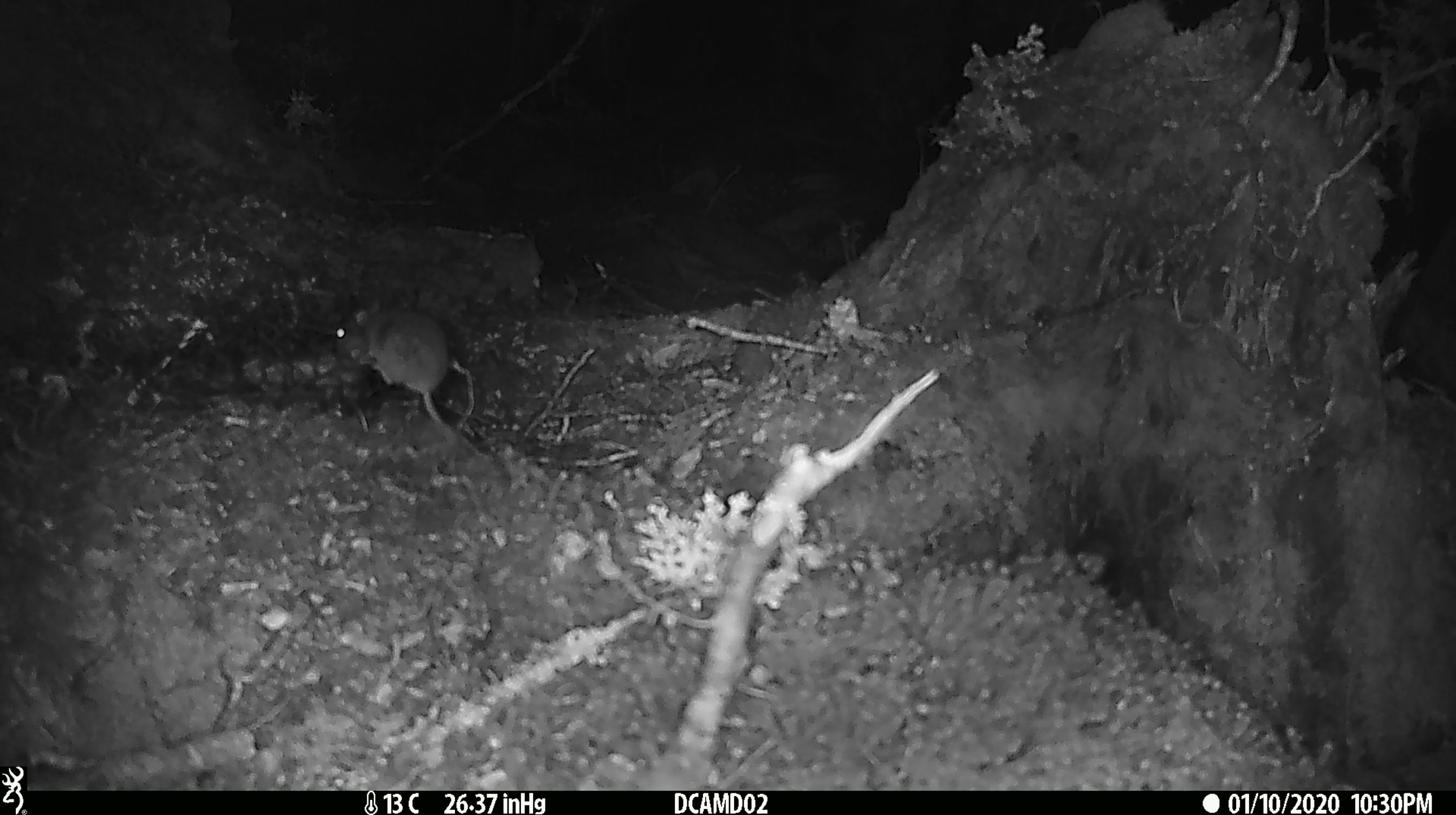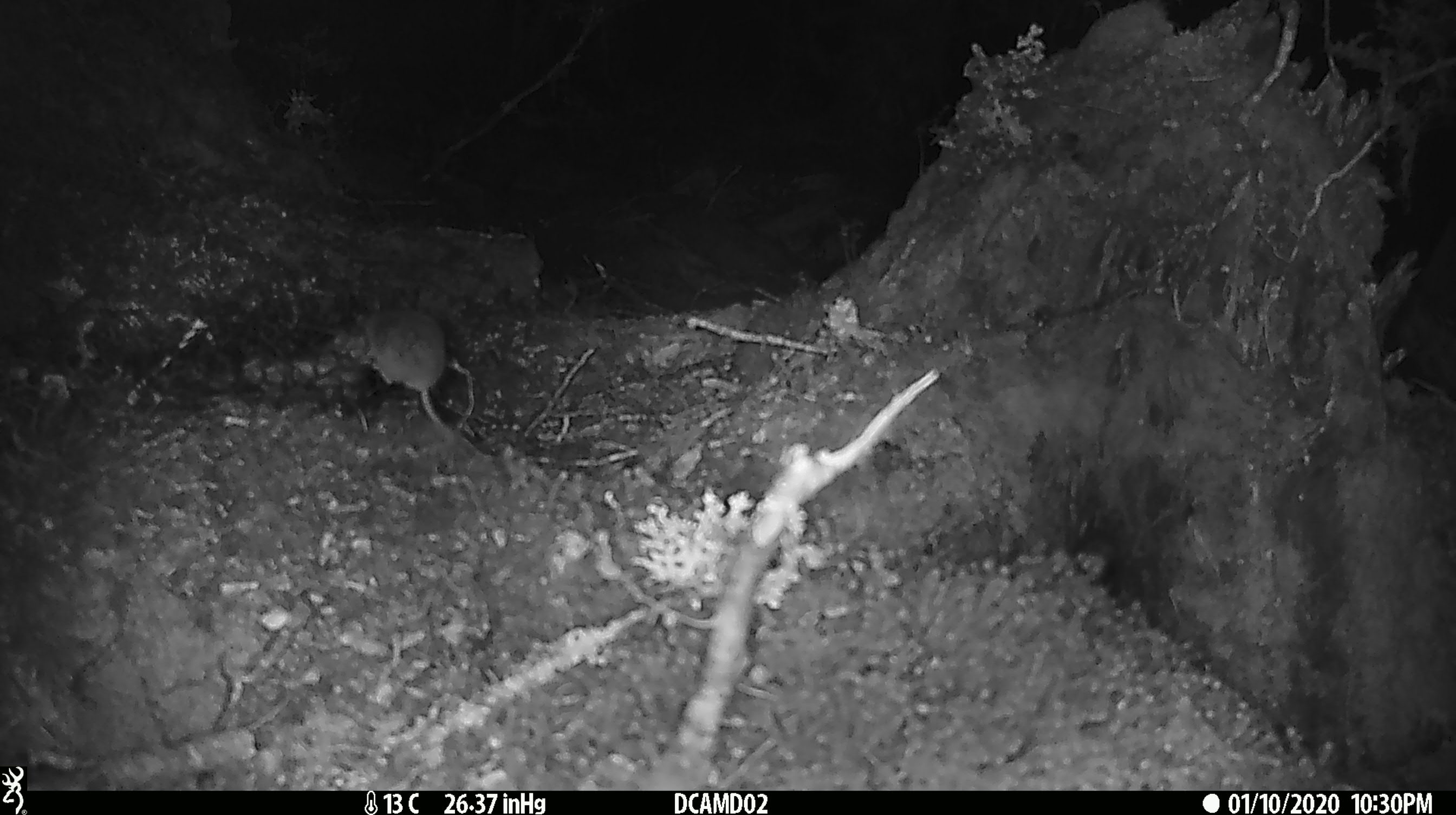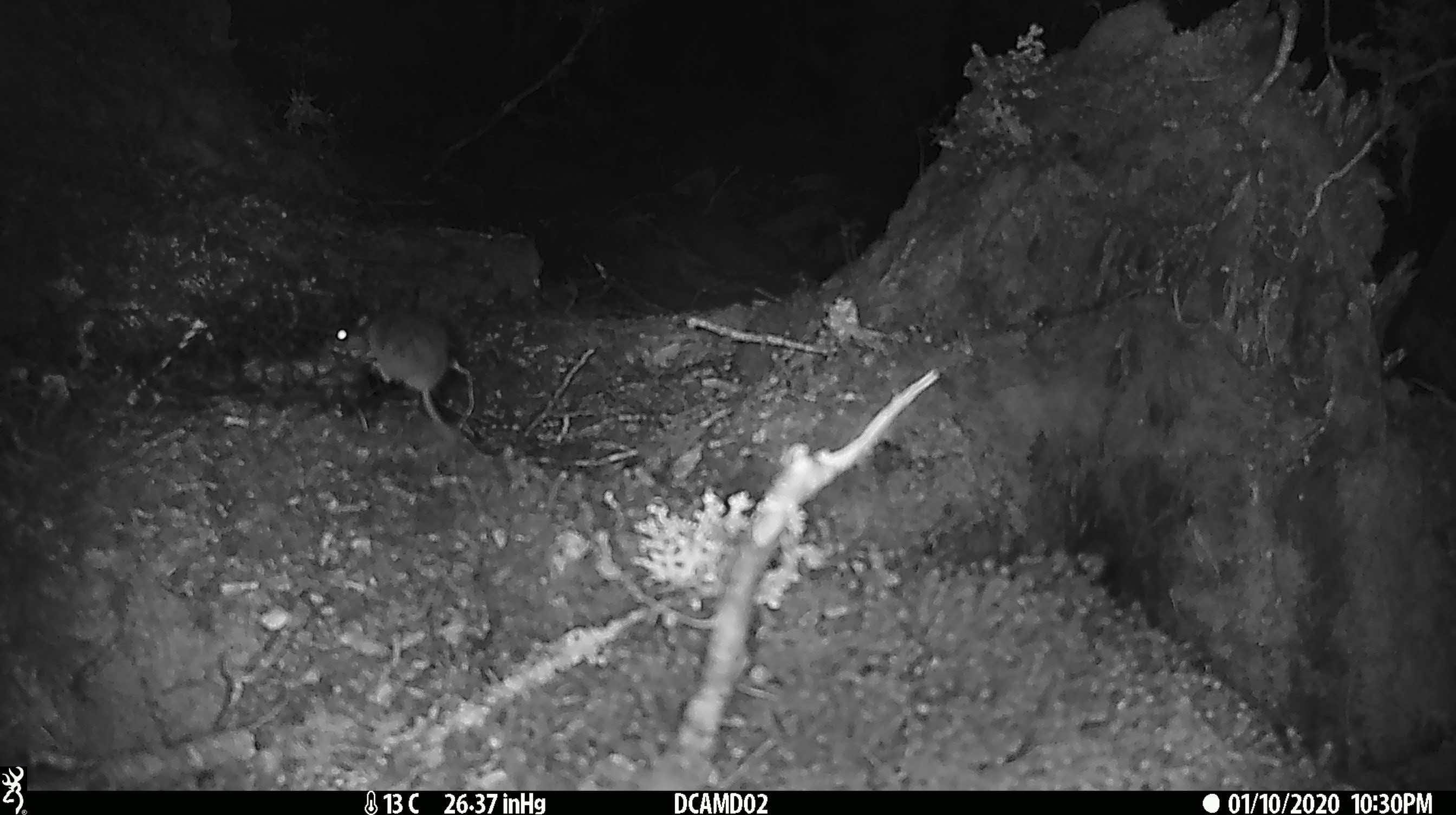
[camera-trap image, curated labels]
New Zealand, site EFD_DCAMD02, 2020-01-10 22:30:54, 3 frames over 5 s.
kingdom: Animalia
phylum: Chordata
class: Mammalia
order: Rodentia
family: Muridae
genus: Mus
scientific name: Mus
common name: mouse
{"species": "mouse (Mus)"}